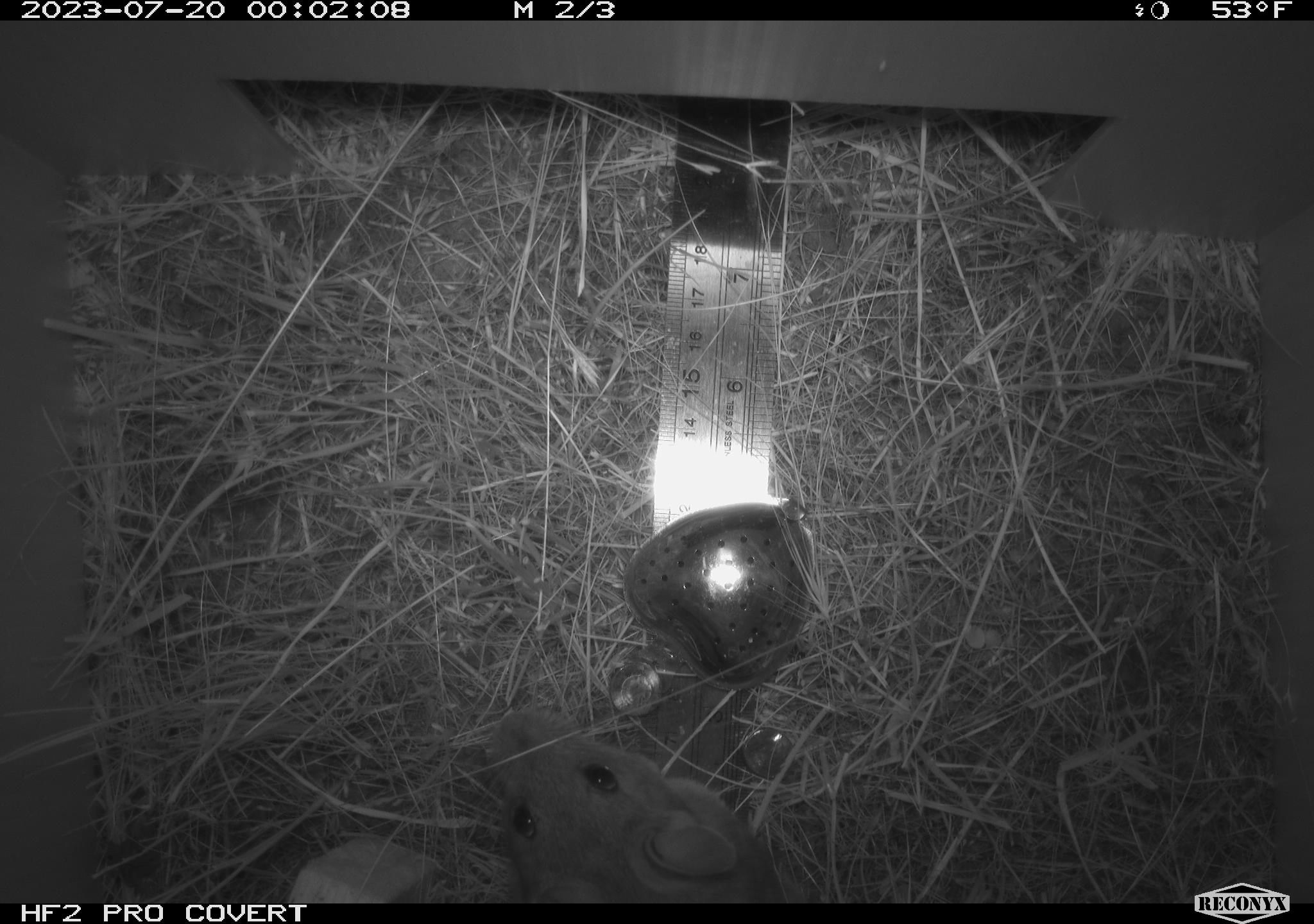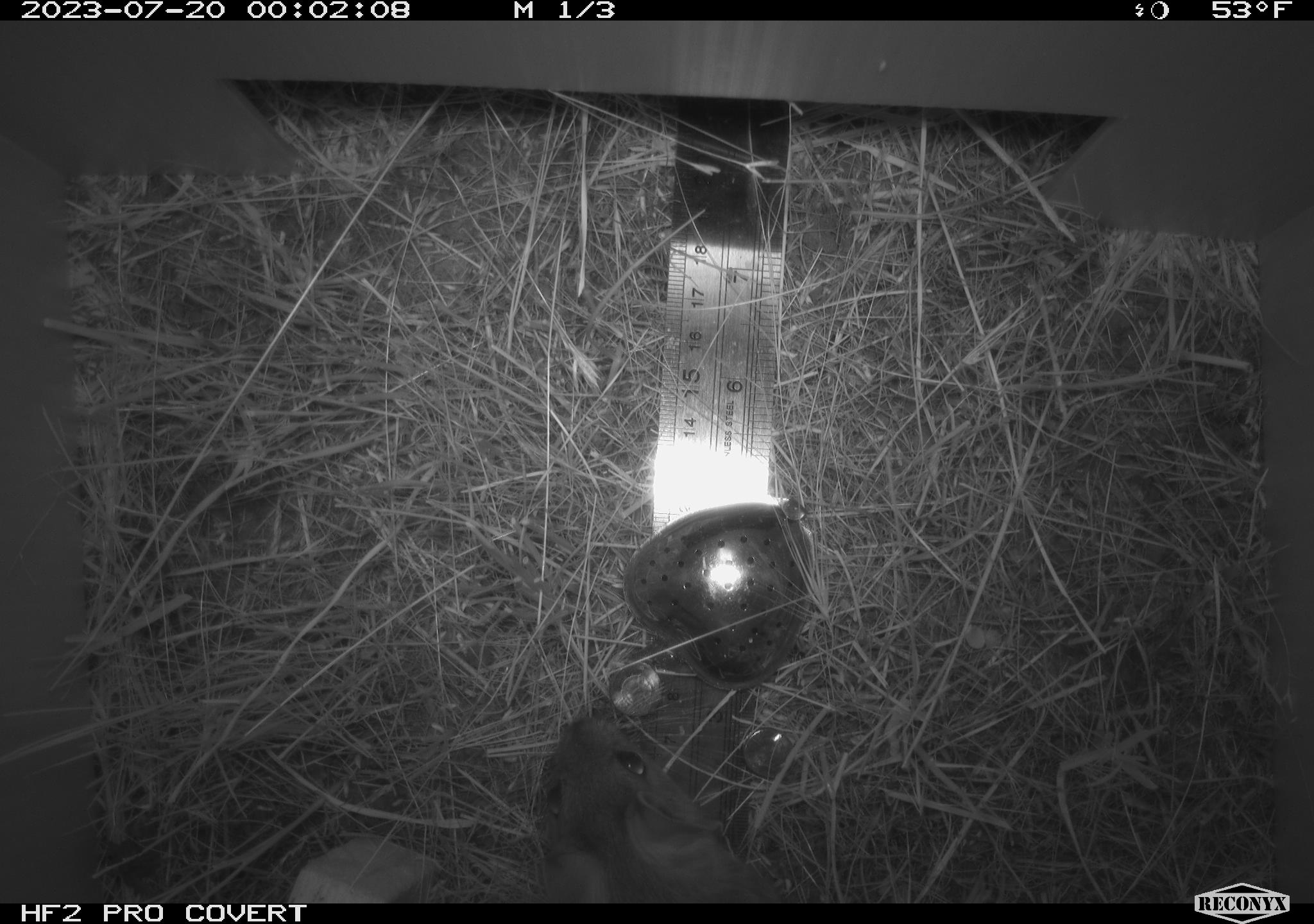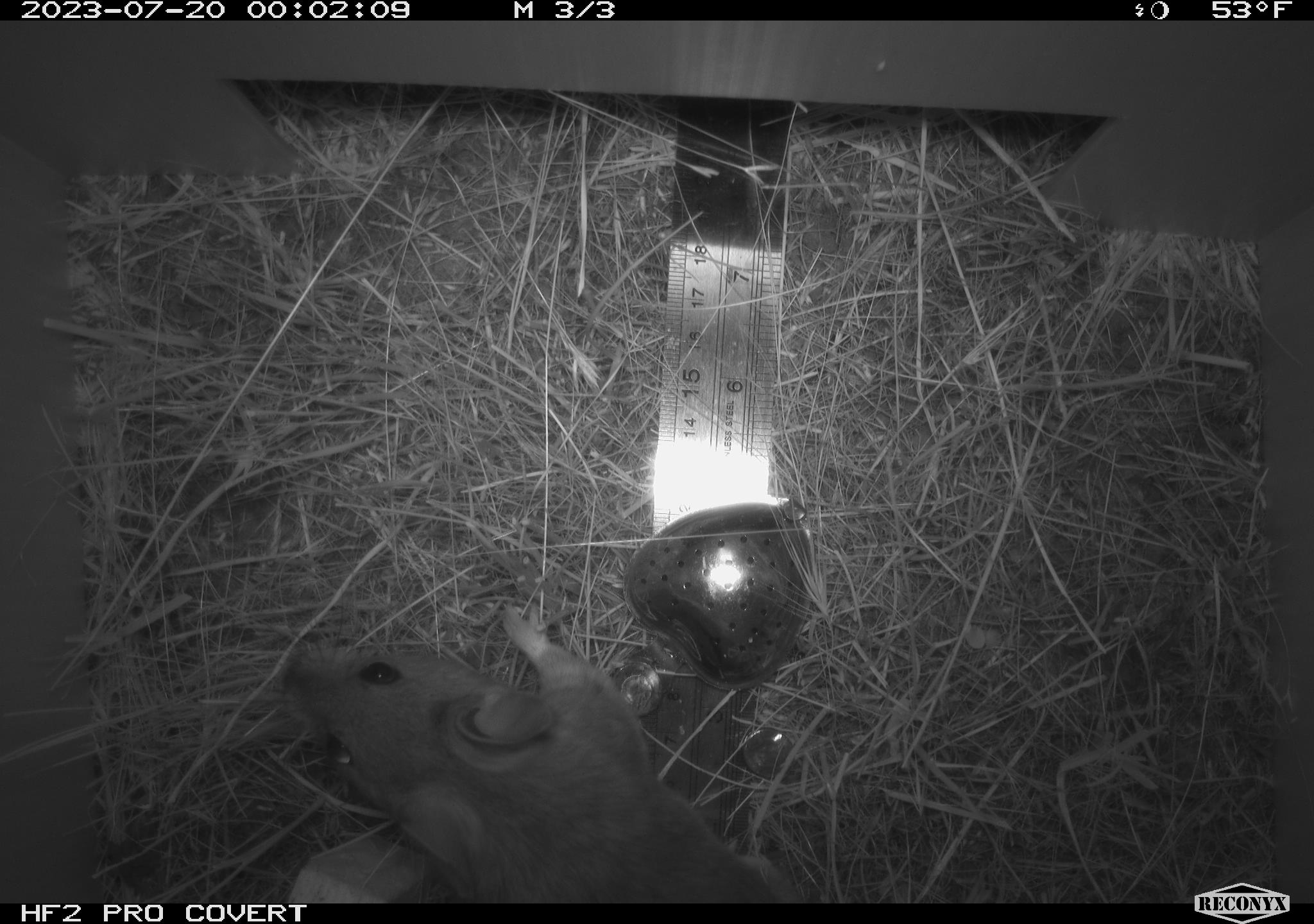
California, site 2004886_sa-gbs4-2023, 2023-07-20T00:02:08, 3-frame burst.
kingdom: Animalia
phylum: Chordata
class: Mammalia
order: Rodentia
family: Cricetidae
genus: Neotoma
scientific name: Neotoma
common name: pack rat or woodrat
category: neotoma species